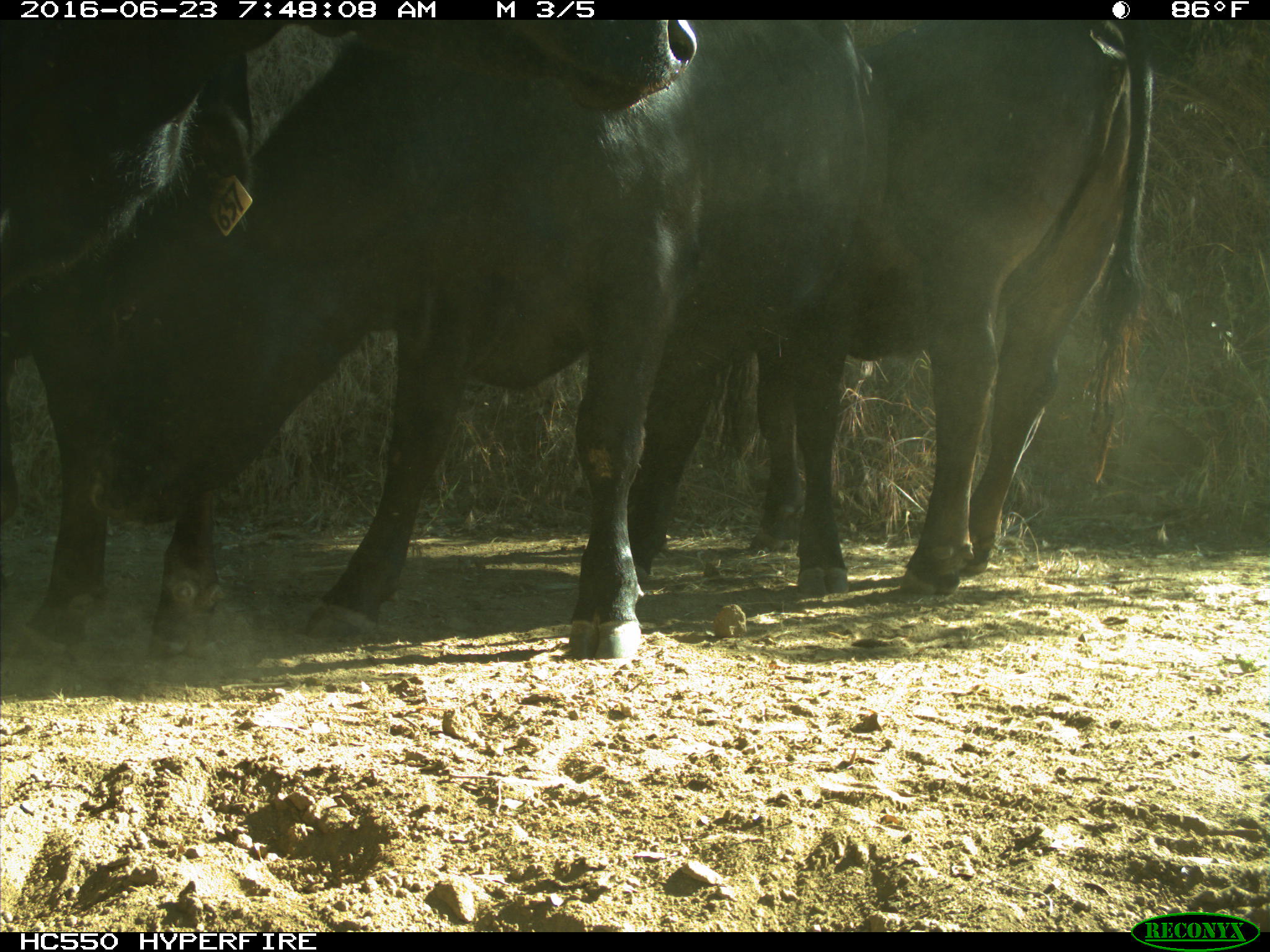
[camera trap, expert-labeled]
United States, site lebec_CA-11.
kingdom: Animalia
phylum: Chordata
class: Mammalia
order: Artiodactyla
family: Bovidae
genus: Bos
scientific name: Bos taurus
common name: domestic cow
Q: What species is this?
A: Bos taurus (domestic cow).